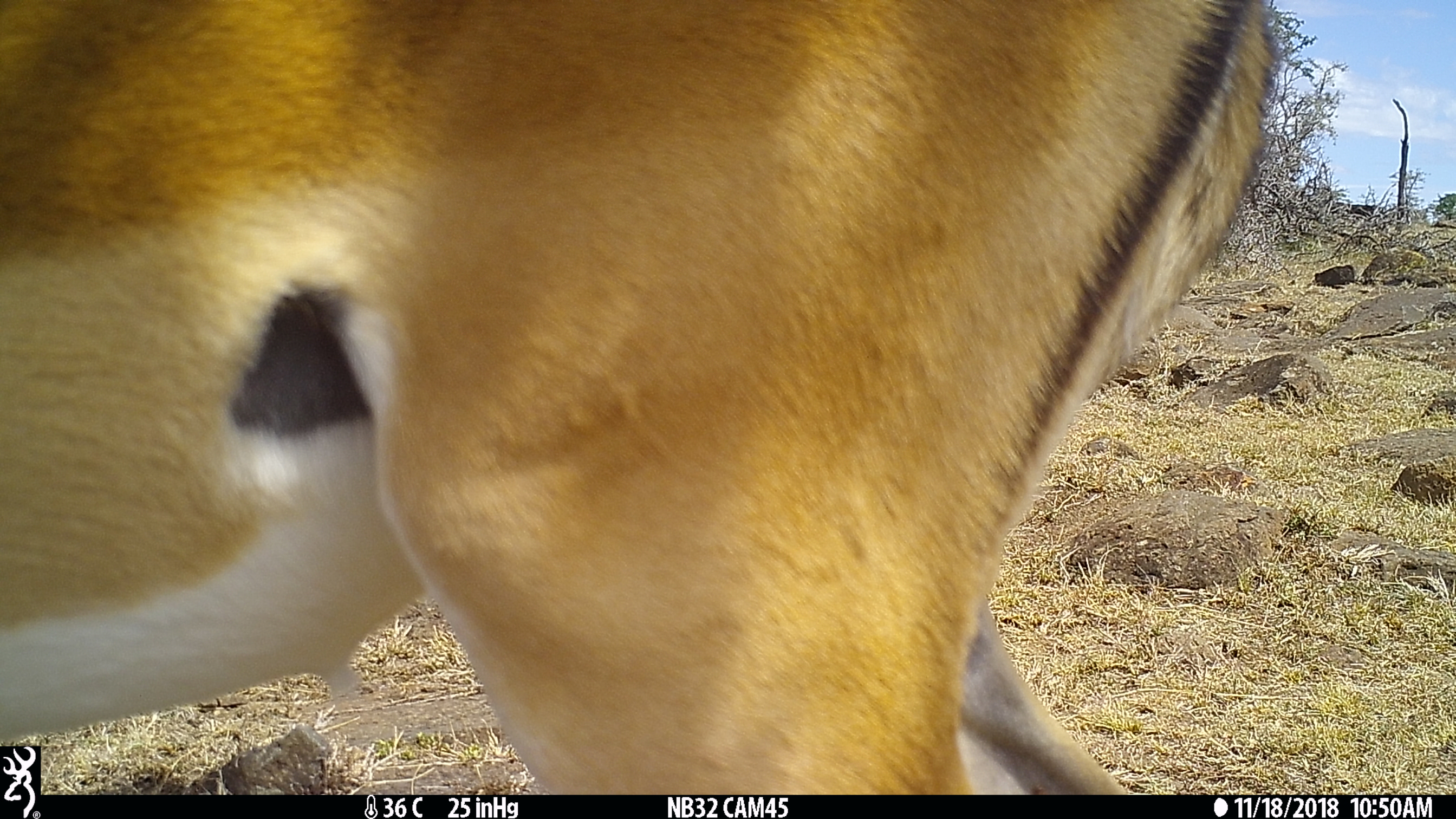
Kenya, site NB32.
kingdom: Animalia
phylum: Chordata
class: Mammalia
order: Artiodactyla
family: Bovidae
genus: Aepyceros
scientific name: Aepyceros melampus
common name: impala